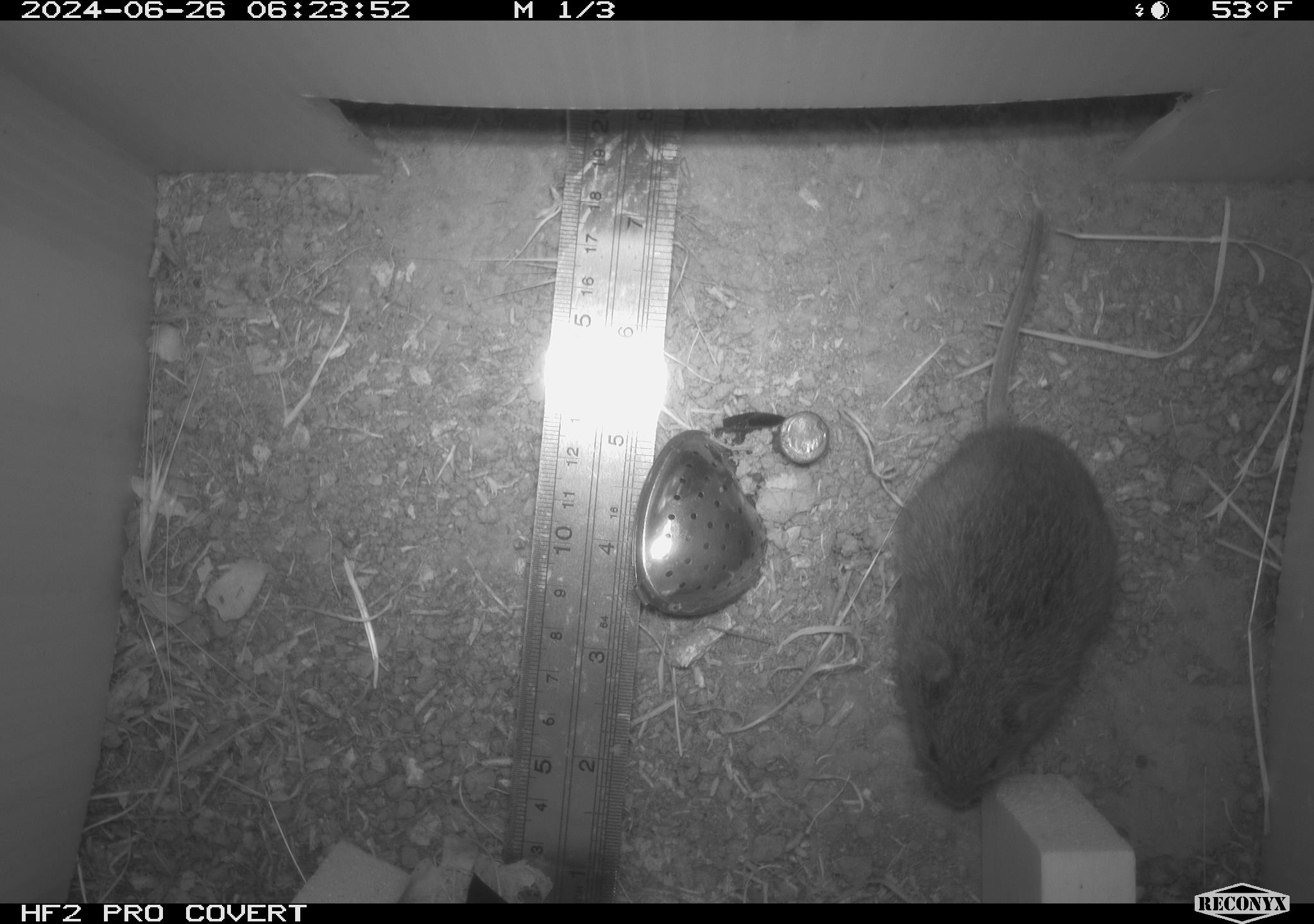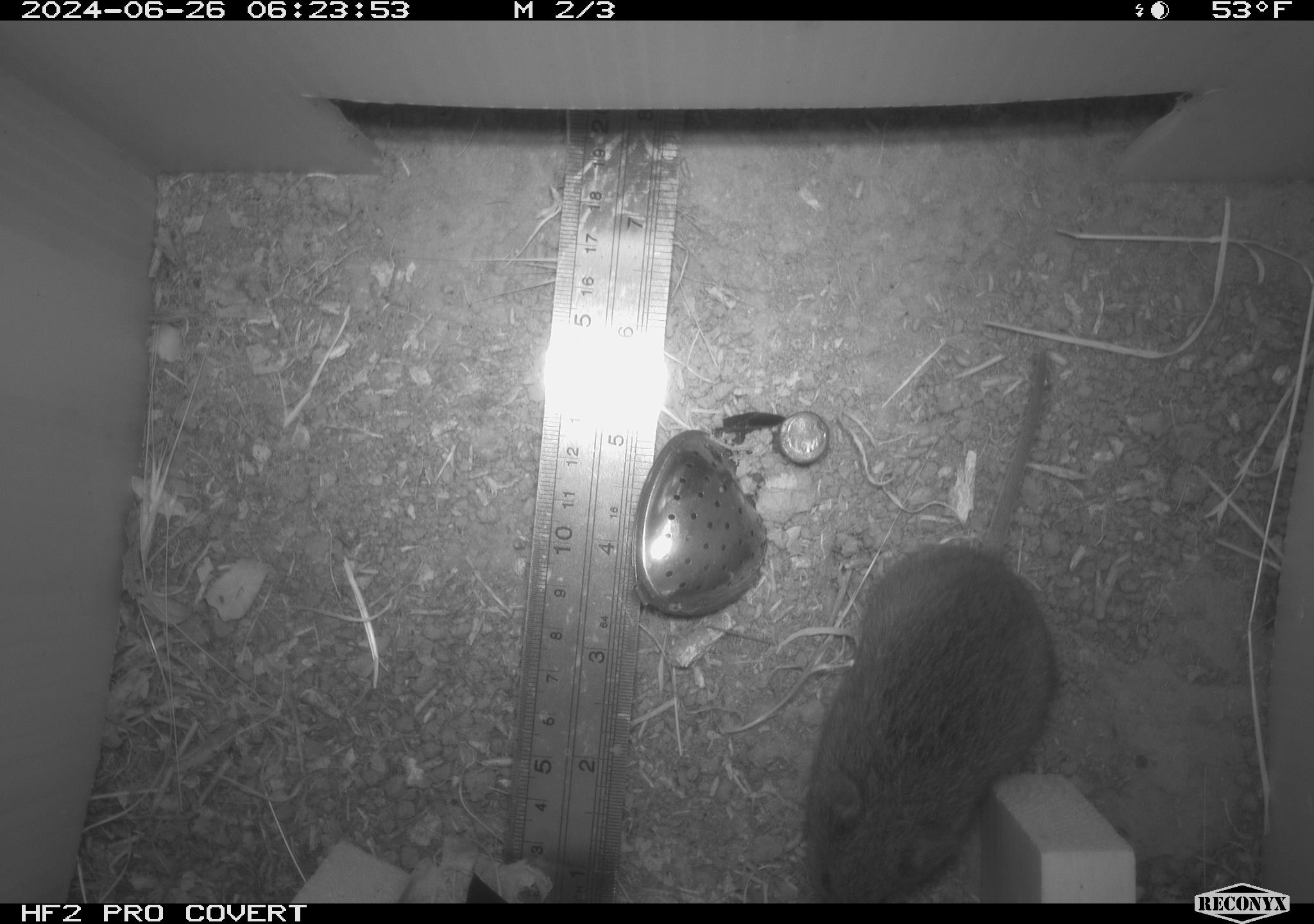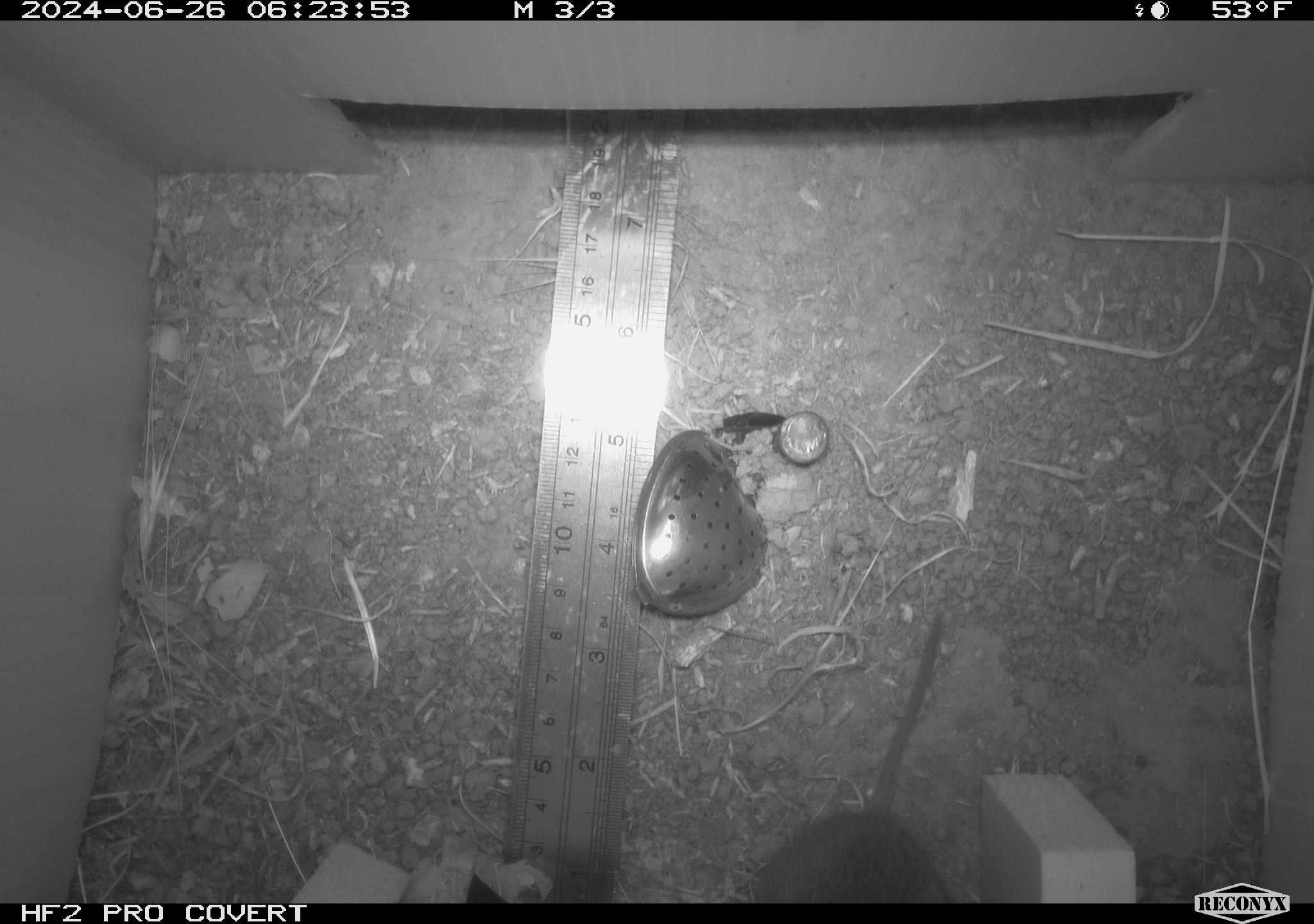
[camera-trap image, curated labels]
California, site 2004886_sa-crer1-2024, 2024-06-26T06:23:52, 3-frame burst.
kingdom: Animalia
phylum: Chordata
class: Mammalia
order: Rodentia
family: Cricetidae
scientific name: Arvicolinae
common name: voles, lemmings, and muskrats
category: arvicolinae subfamily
Arvicolinae subfamily (voles, lemmings, and muskrats) (Arvicolinae).